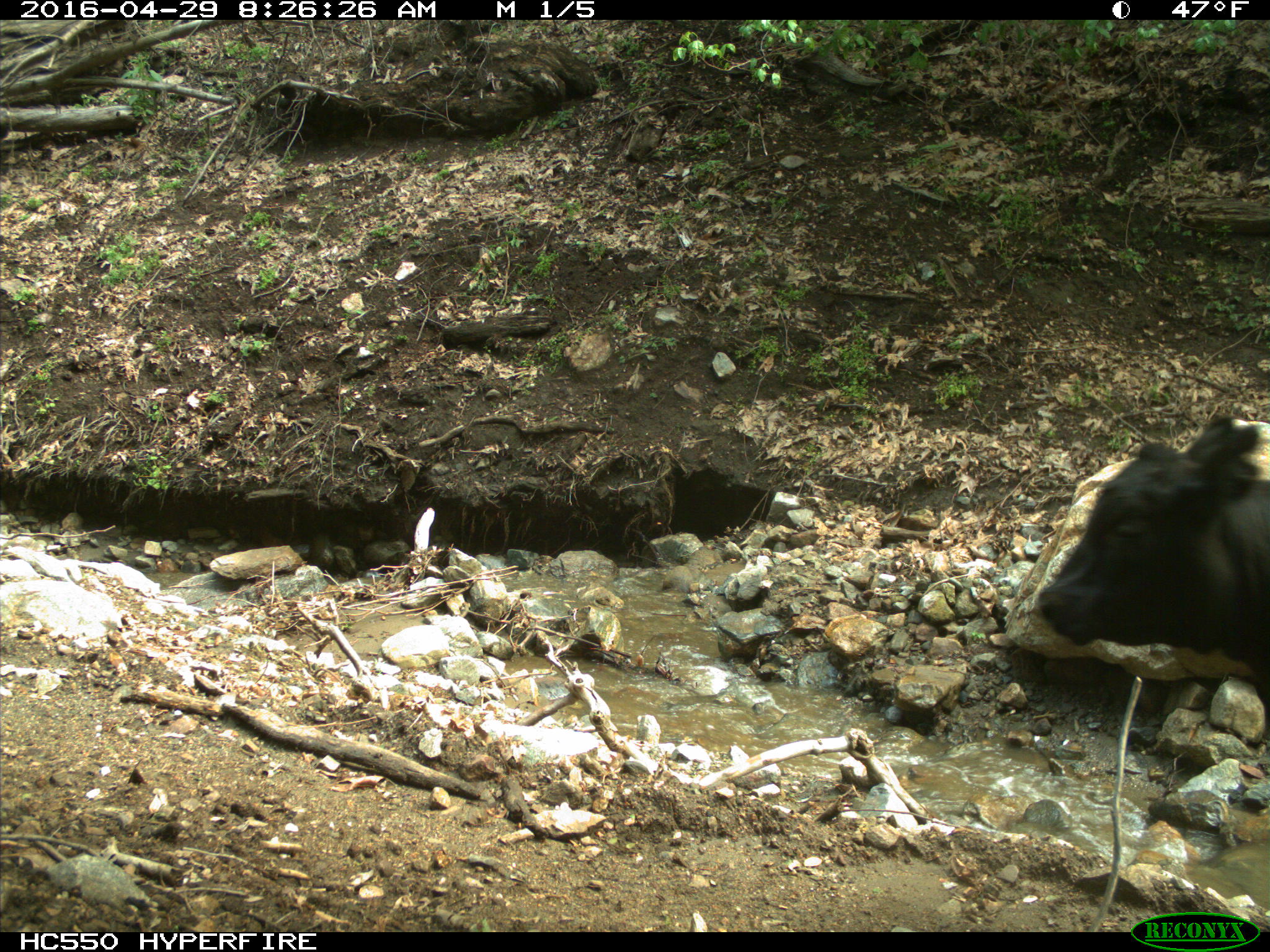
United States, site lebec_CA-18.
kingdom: Animalia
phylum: Chordata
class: Mammalia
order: Artiodactyla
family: Bovidae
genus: Bos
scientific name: Bos taurus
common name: domestic cow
Bos taurus (domestic cow).